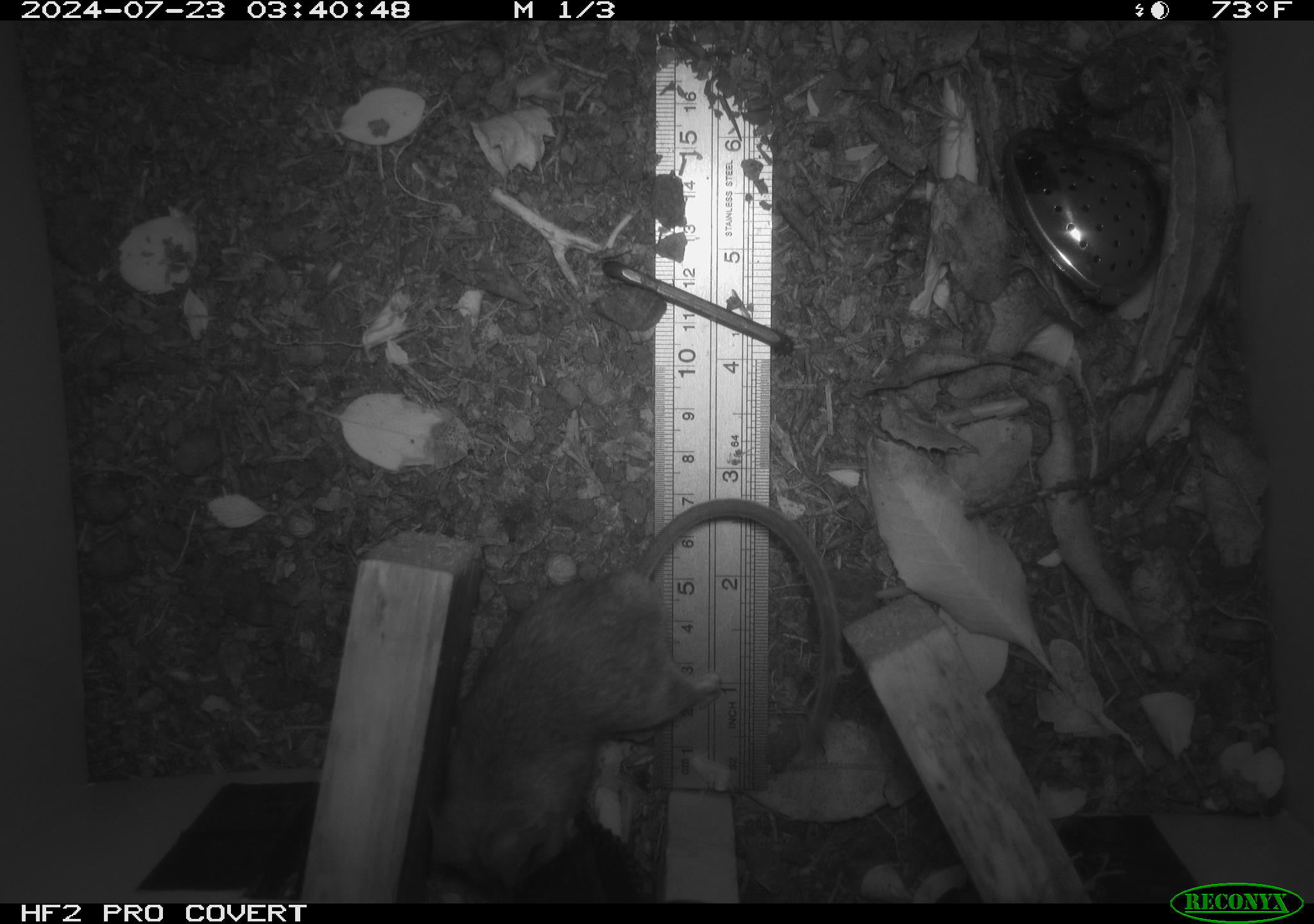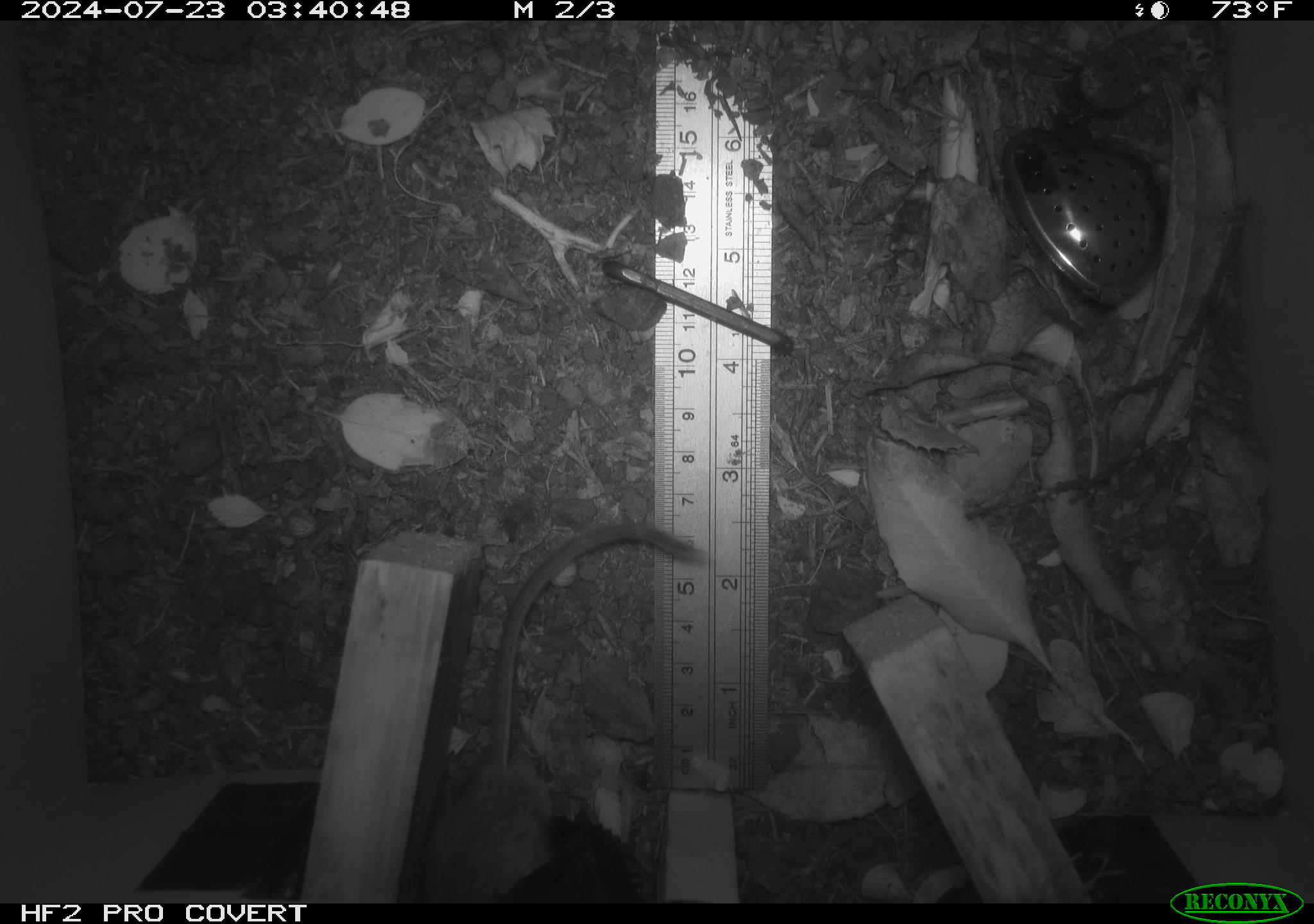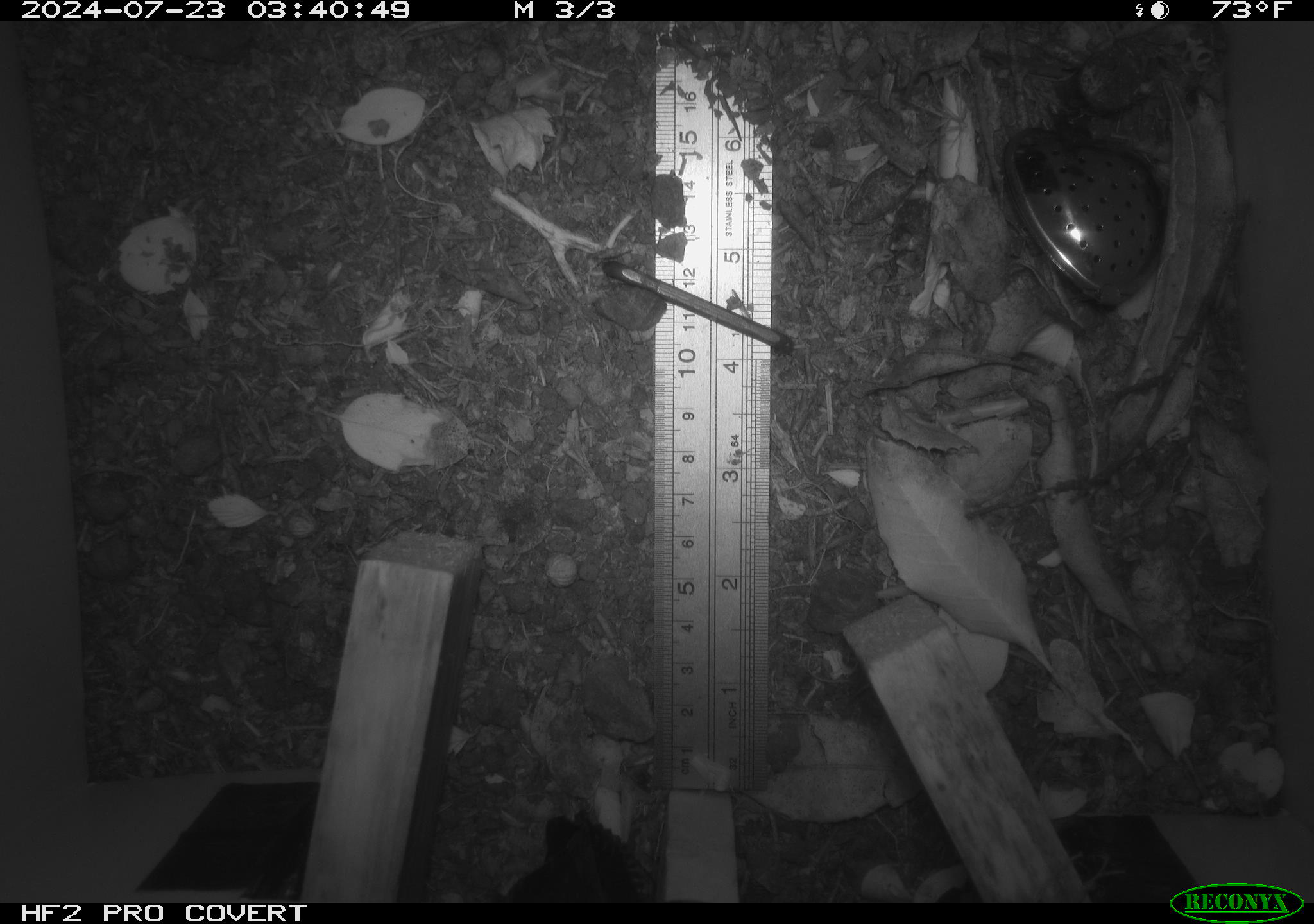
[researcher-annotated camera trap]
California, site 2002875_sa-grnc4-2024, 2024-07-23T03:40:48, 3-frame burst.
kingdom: Animalia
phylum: Chordata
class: Mammalia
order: Rodentia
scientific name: Rodentia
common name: rodent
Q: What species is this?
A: Rodent (Rodentia).